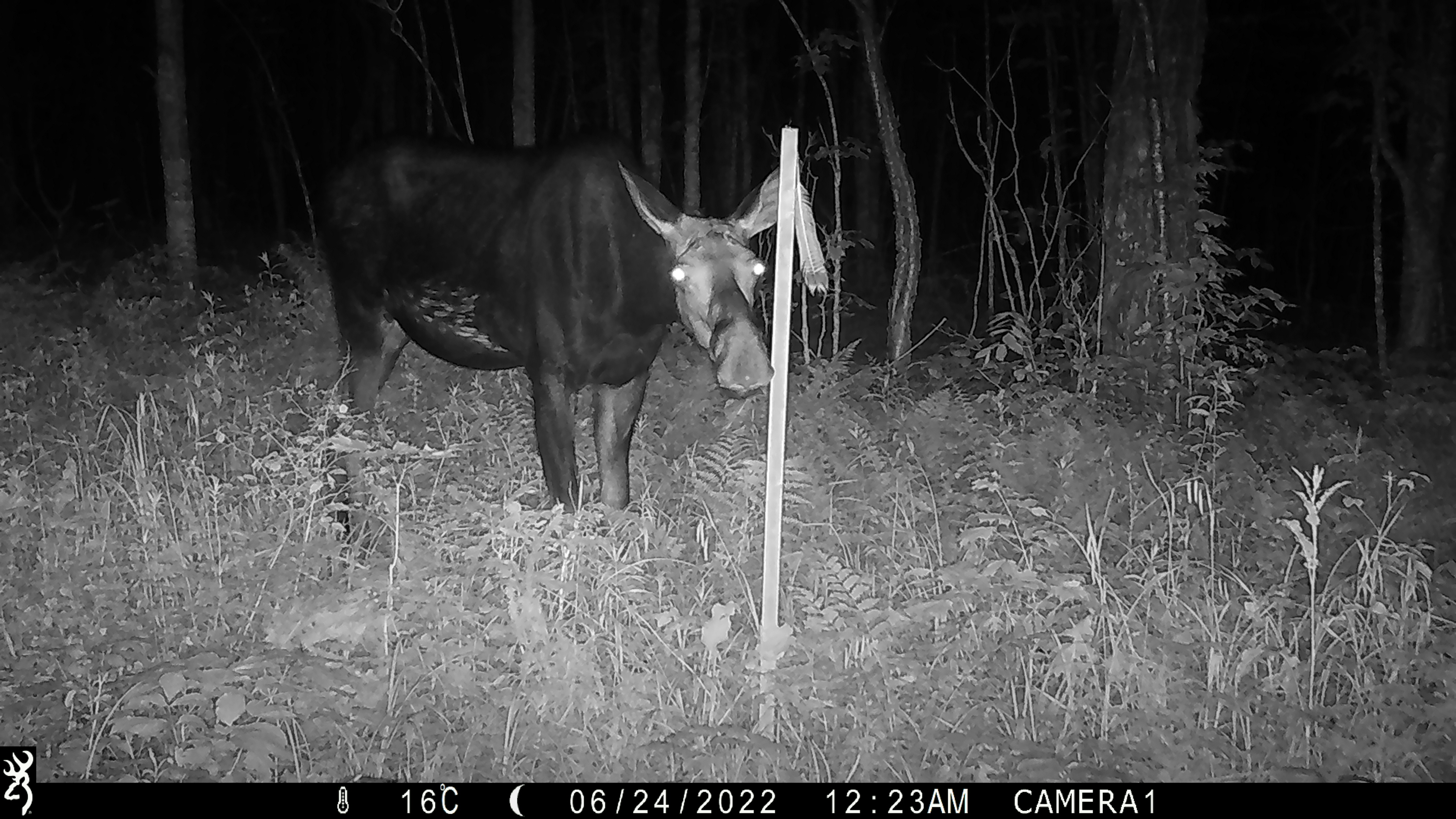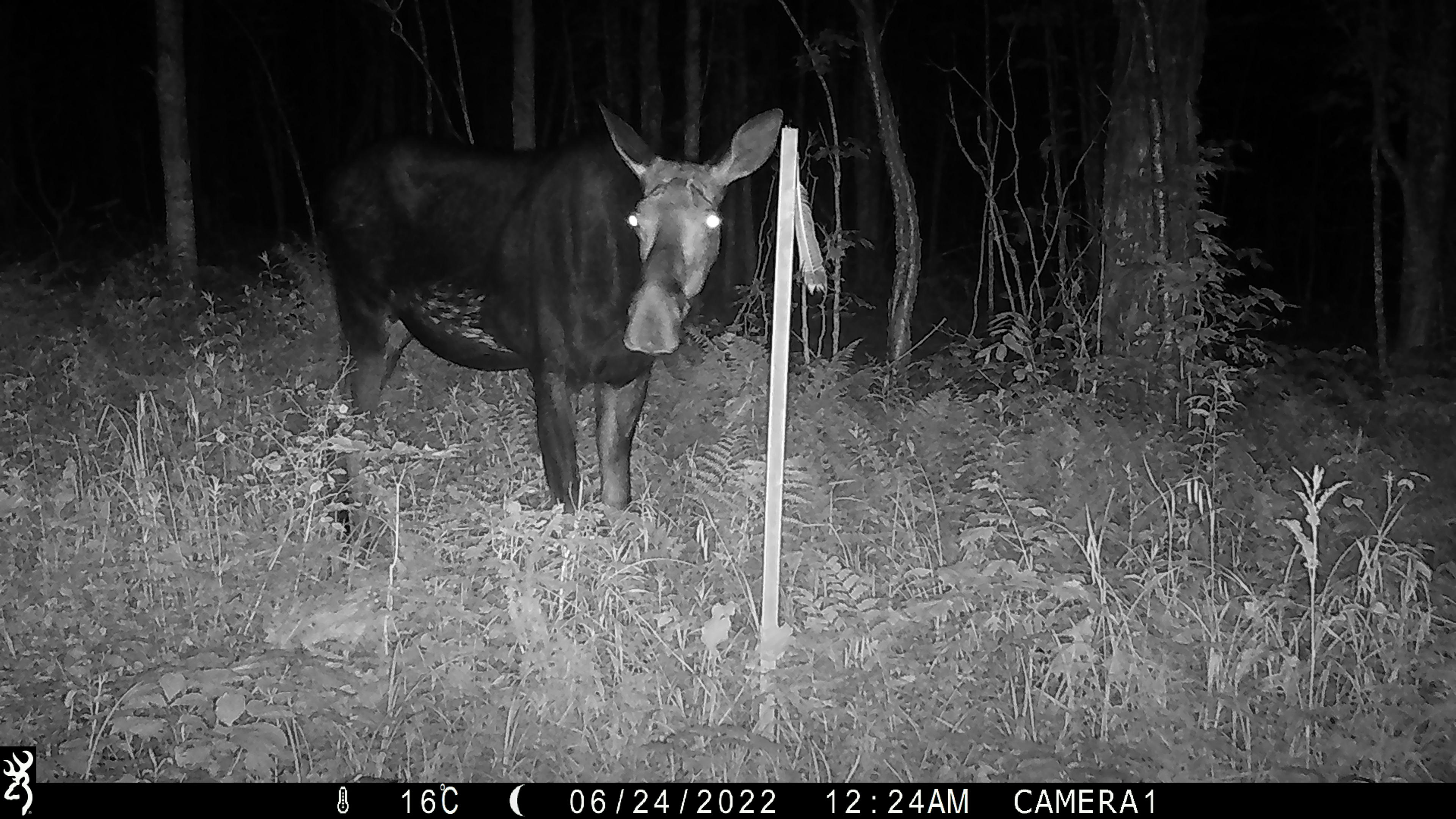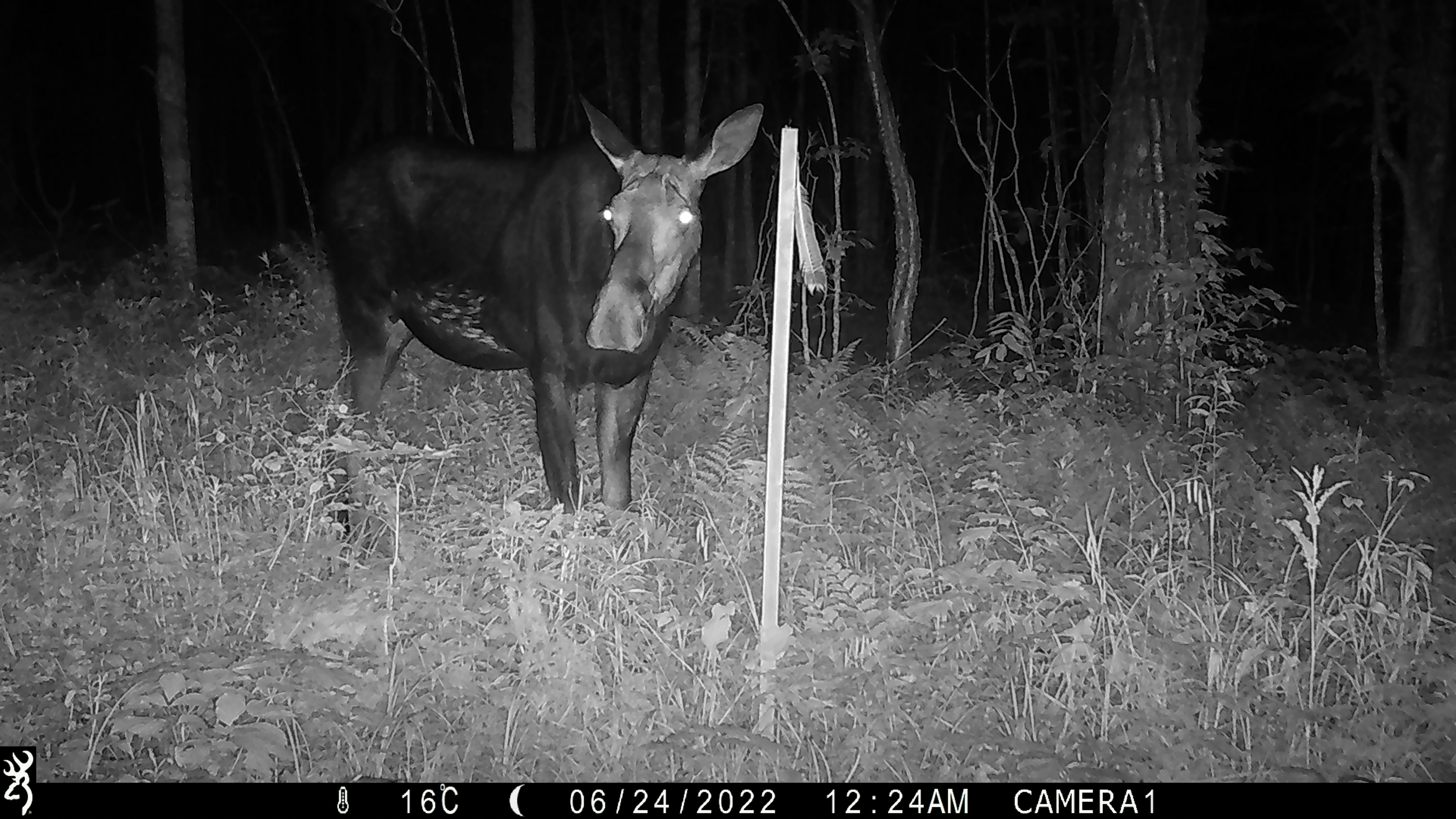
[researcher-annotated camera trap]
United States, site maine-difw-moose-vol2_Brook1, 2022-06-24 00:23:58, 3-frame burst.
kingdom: Animalia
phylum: Chordata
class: Mammalia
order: Artiodactyla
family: Cervidae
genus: Alces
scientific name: Alces alces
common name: moose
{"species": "moose (Alces alces)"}